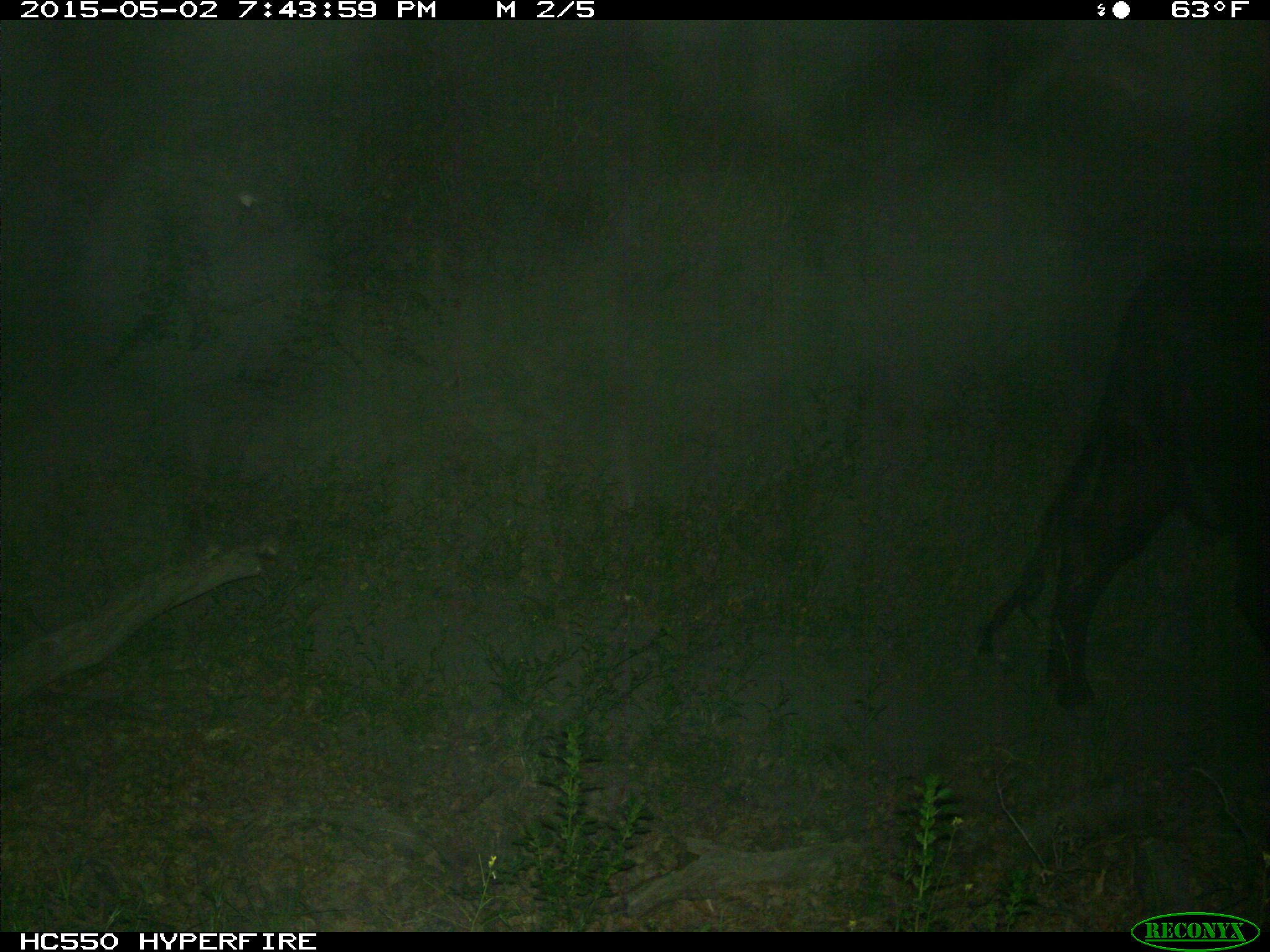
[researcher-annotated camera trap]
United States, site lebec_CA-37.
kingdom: Animalia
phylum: Chordata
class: Mammalia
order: Artiodactyla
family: Bovidae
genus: Bos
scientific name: Bos taurus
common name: domestic cow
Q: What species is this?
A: Bos taurus (domestic cow).